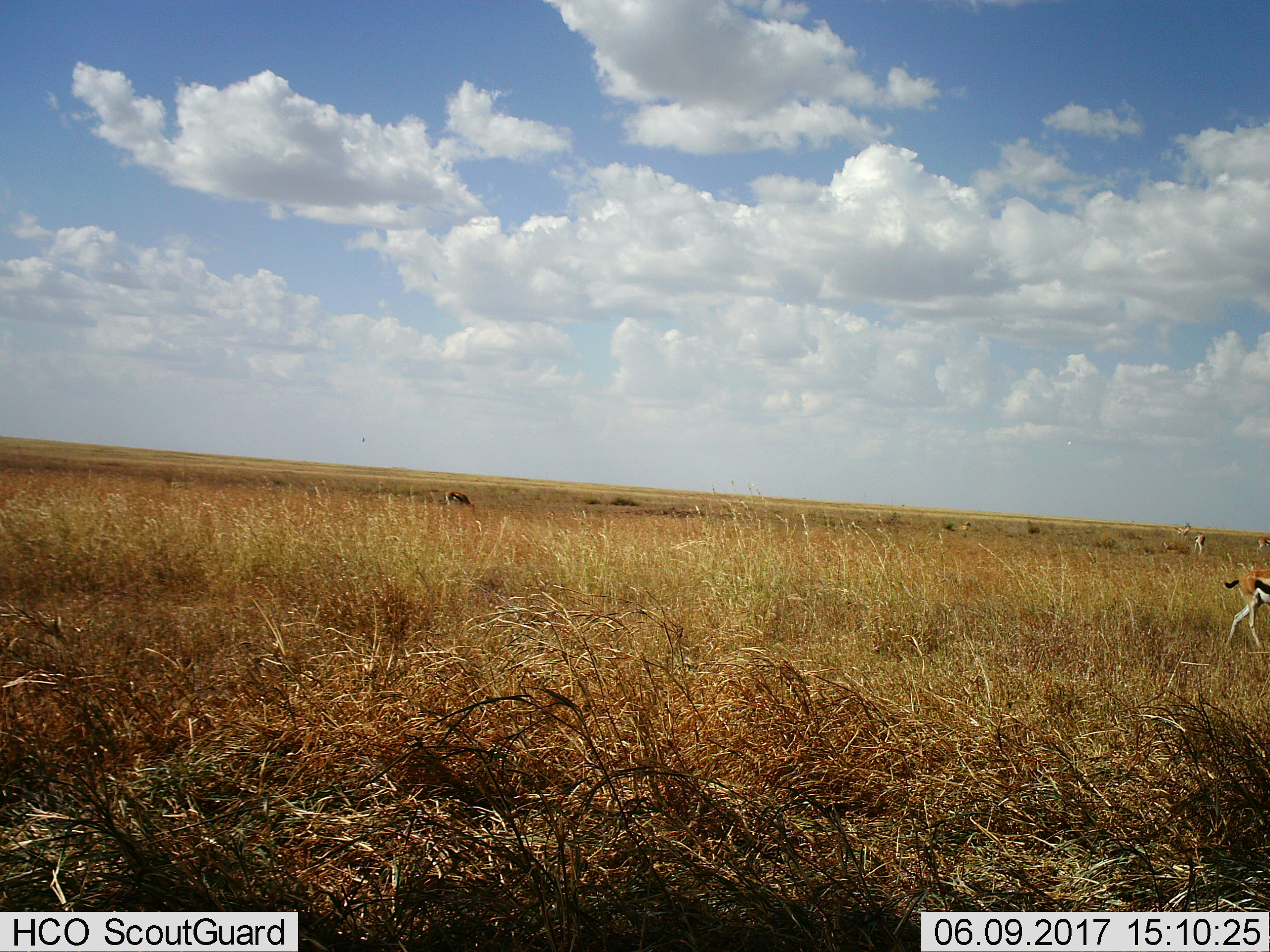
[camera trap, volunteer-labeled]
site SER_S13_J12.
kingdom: Animalia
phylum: Chordata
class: Mammalia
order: Artiodactyla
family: Bovidae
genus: Eudorcas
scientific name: Eudorcas thomsonii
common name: thomson's gazelle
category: gazellethomsons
Gazellethomsons (thomson's gazelle) (Eudorcas thomsonii), count 6. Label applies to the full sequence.